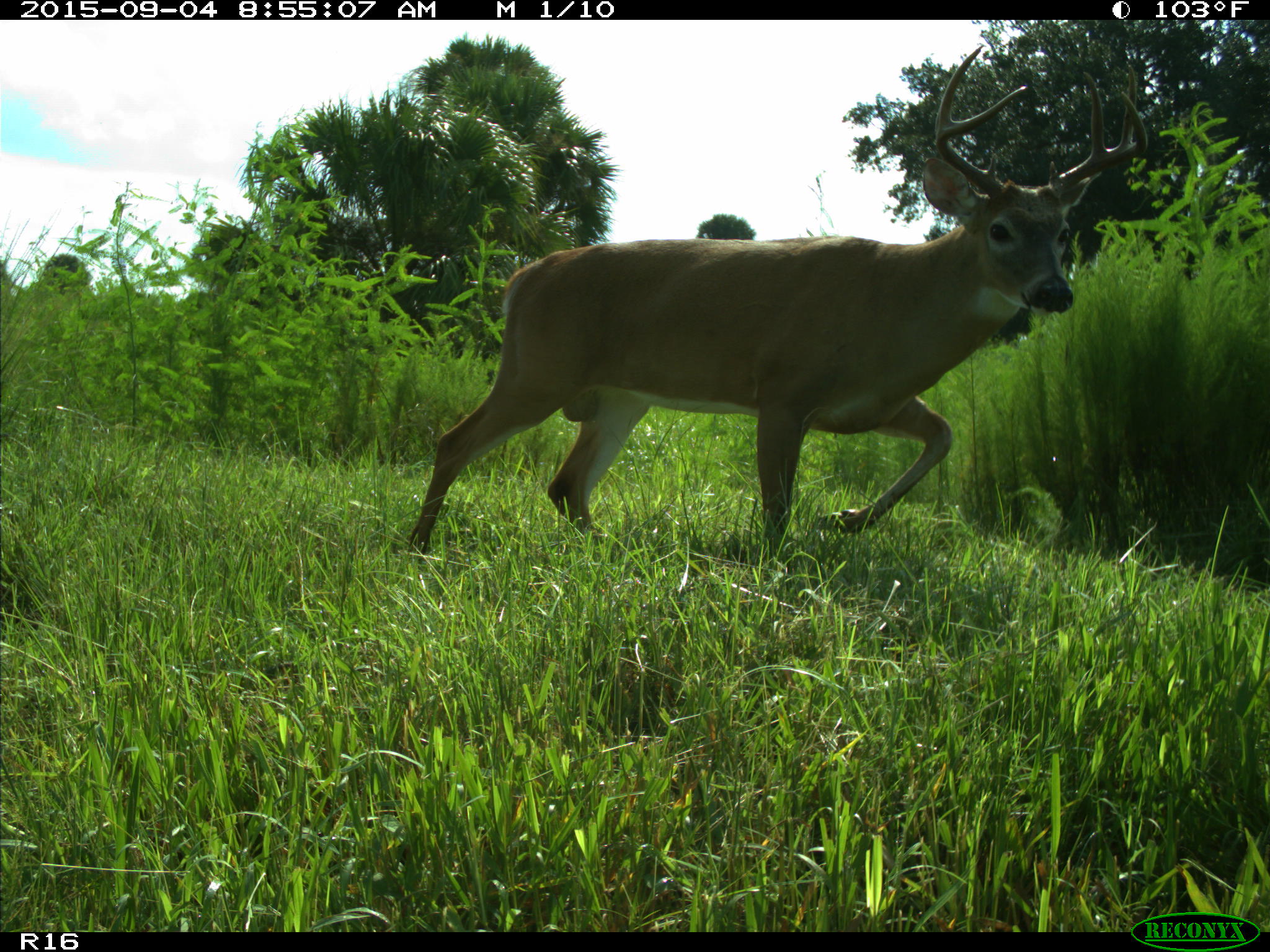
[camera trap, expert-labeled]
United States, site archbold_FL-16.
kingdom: Animalia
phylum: Chordata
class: Mammalia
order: Artiodactyla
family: Cervidae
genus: Odocoileus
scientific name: Odocoileus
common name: deer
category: unidentified deer